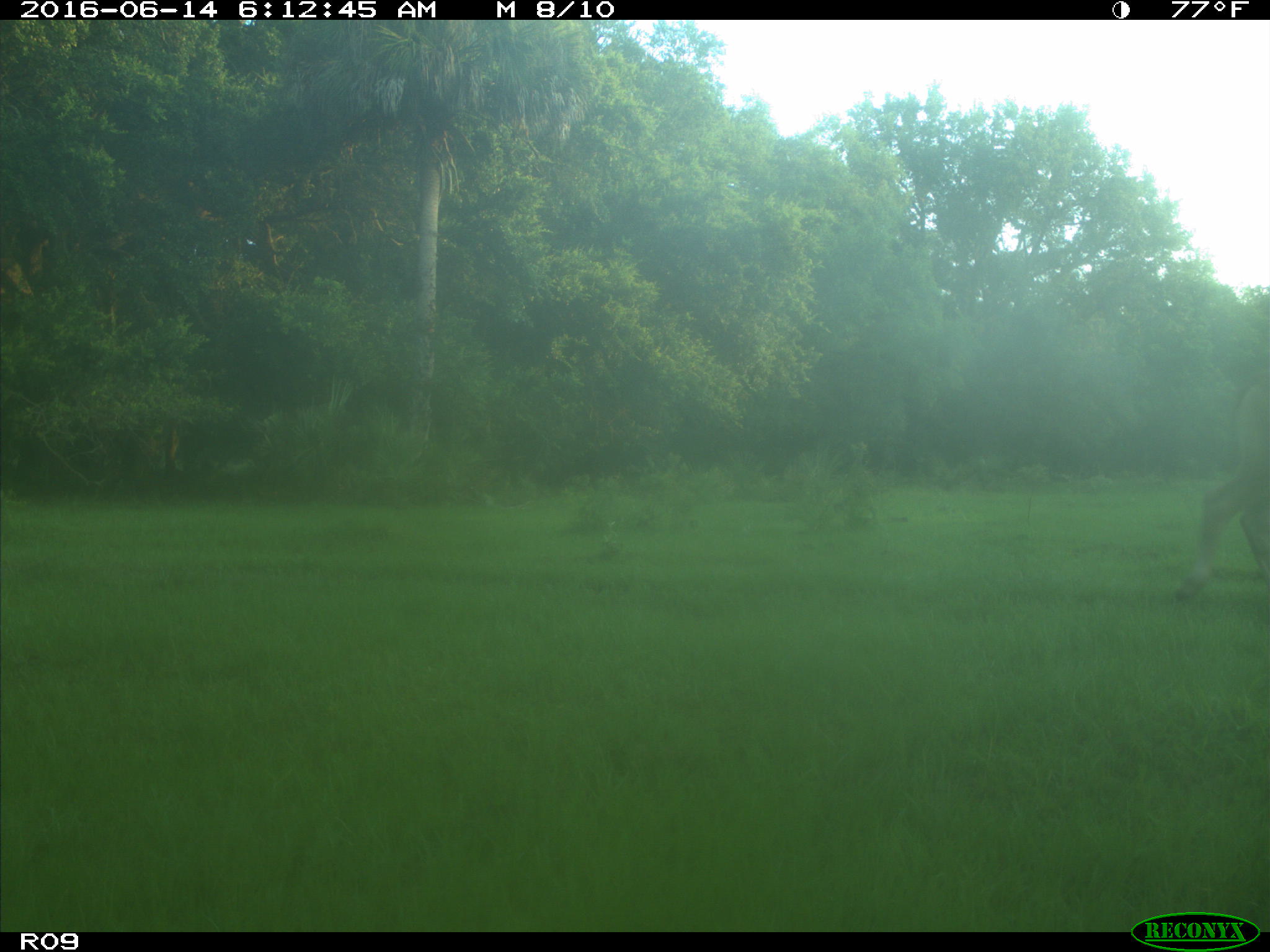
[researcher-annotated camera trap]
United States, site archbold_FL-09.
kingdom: Animalia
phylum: Chordata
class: Mammalia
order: Artiodactyla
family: Bovidae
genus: Bos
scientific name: Bos taurus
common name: domestic cow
Bos taurus (domestic cow).